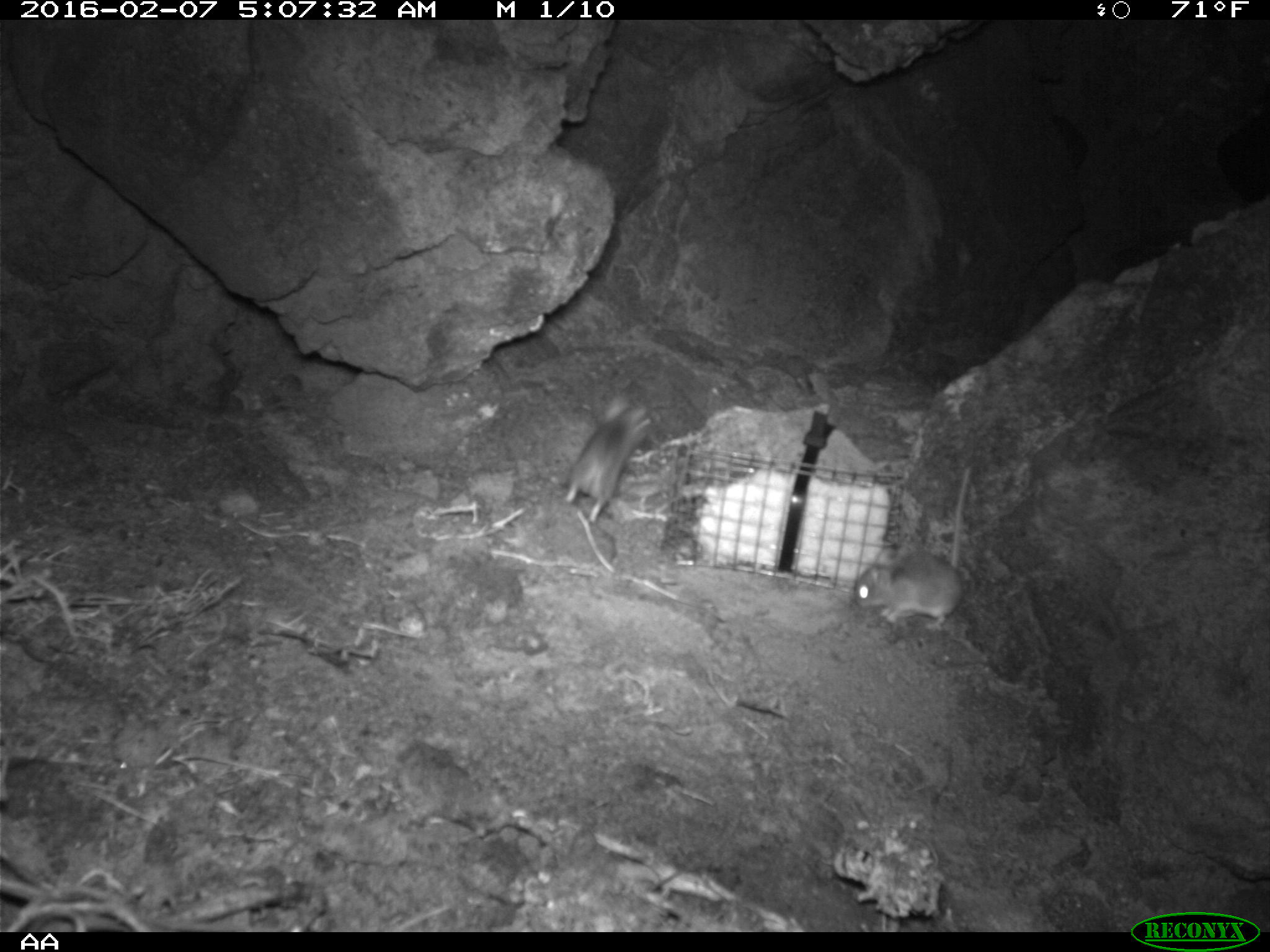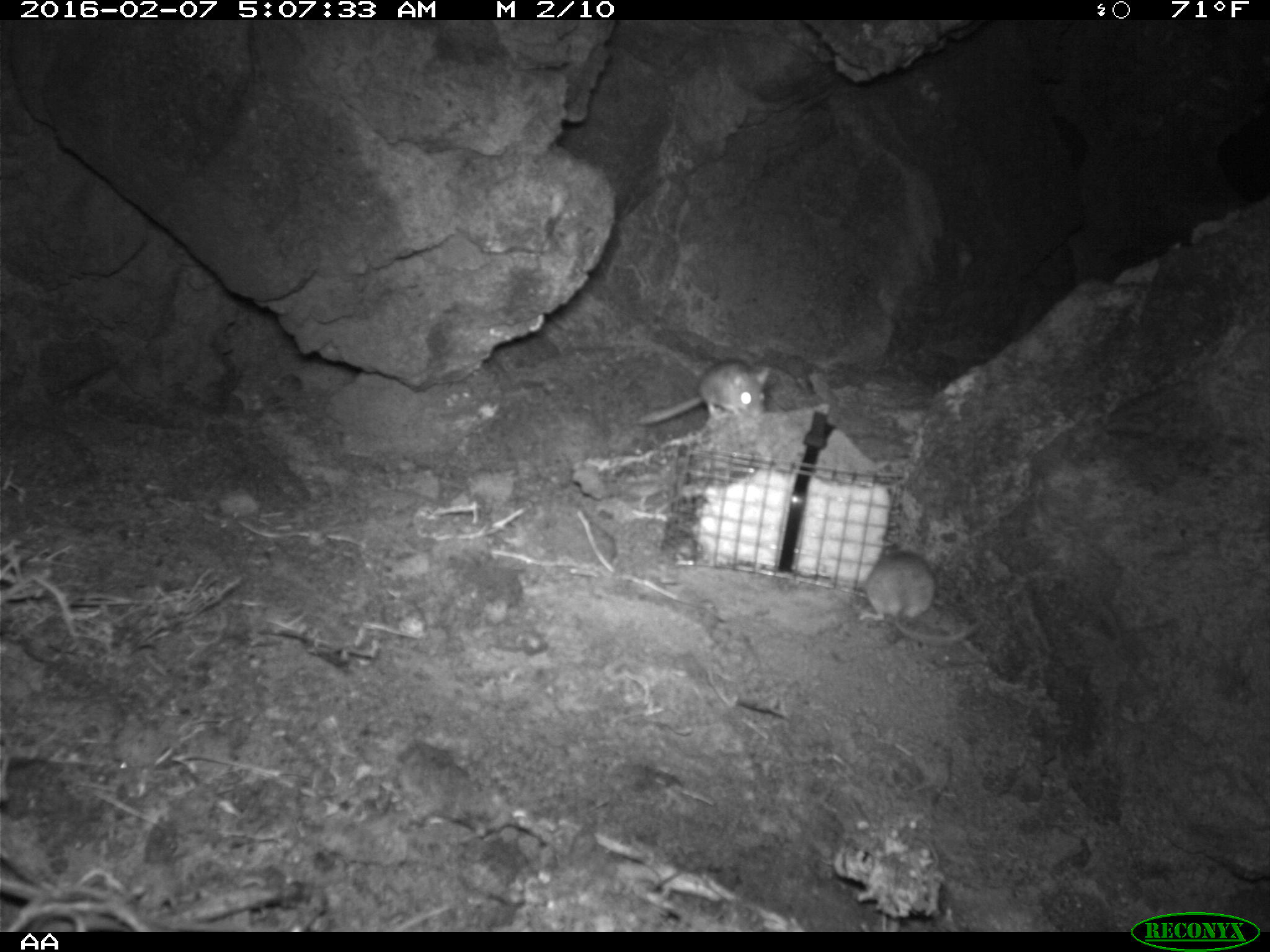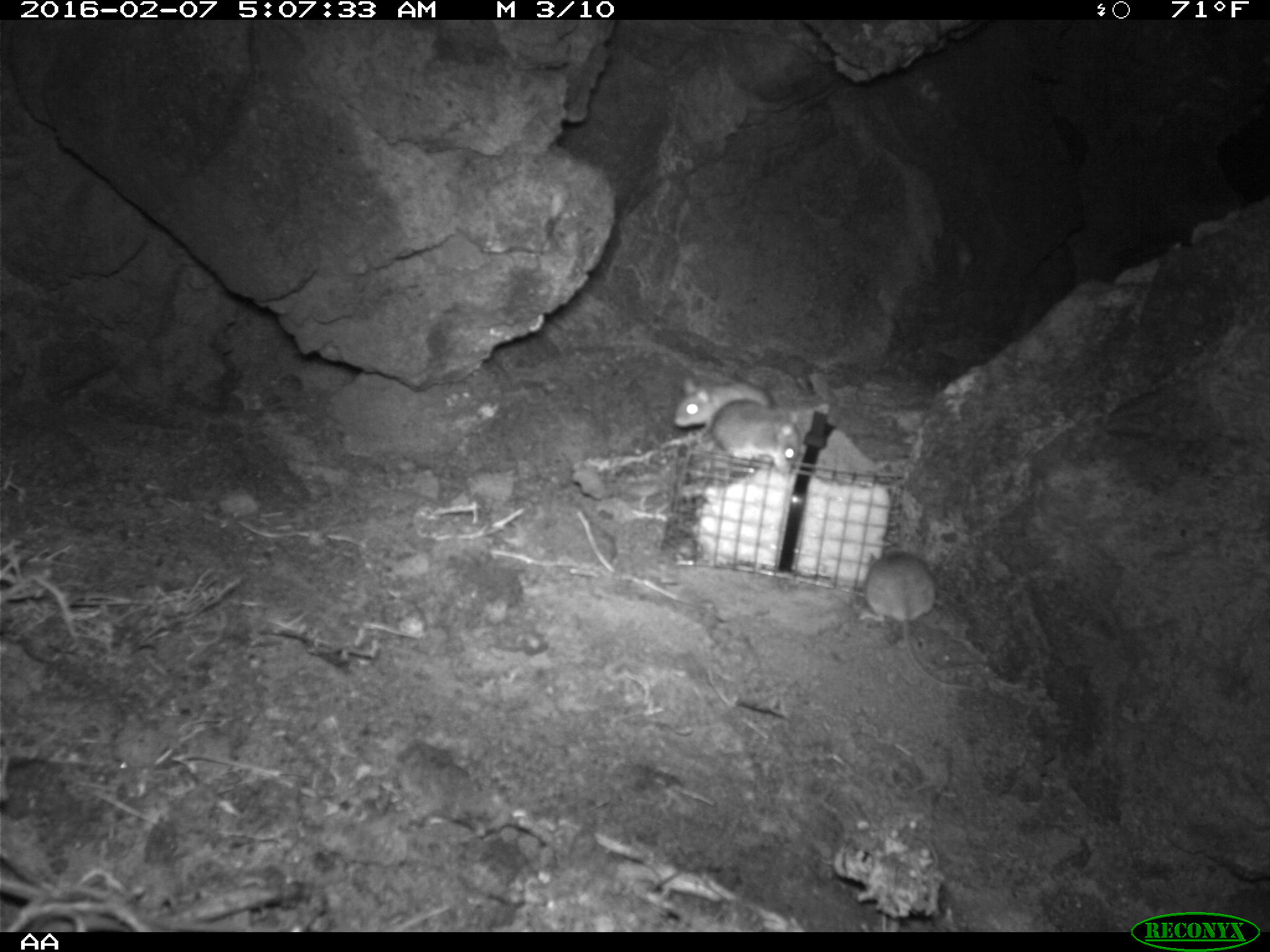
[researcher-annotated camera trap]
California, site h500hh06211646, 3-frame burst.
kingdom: Animalia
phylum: Chordata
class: Mammalia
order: Rodentia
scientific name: Rodentia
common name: rodent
Rodent (Rodentia).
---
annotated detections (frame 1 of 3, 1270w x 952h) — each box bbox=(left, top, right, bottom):
rodent: bbox=(852, 463, 973, 630); bbox=(564, 398, 654, 524)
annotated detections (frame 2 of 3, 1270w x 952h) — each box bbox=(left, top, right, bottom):
rodent: bbox=(858, 544, 979, 645); bbox=(638, 359, 770, 424)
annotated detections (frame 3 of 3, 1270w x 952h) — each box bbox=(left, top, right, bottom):
rodent: bbox=(856, 550, 979, 691); bbox=(703, 398, 801, 475); bbox=(672, 376, 775, 431)